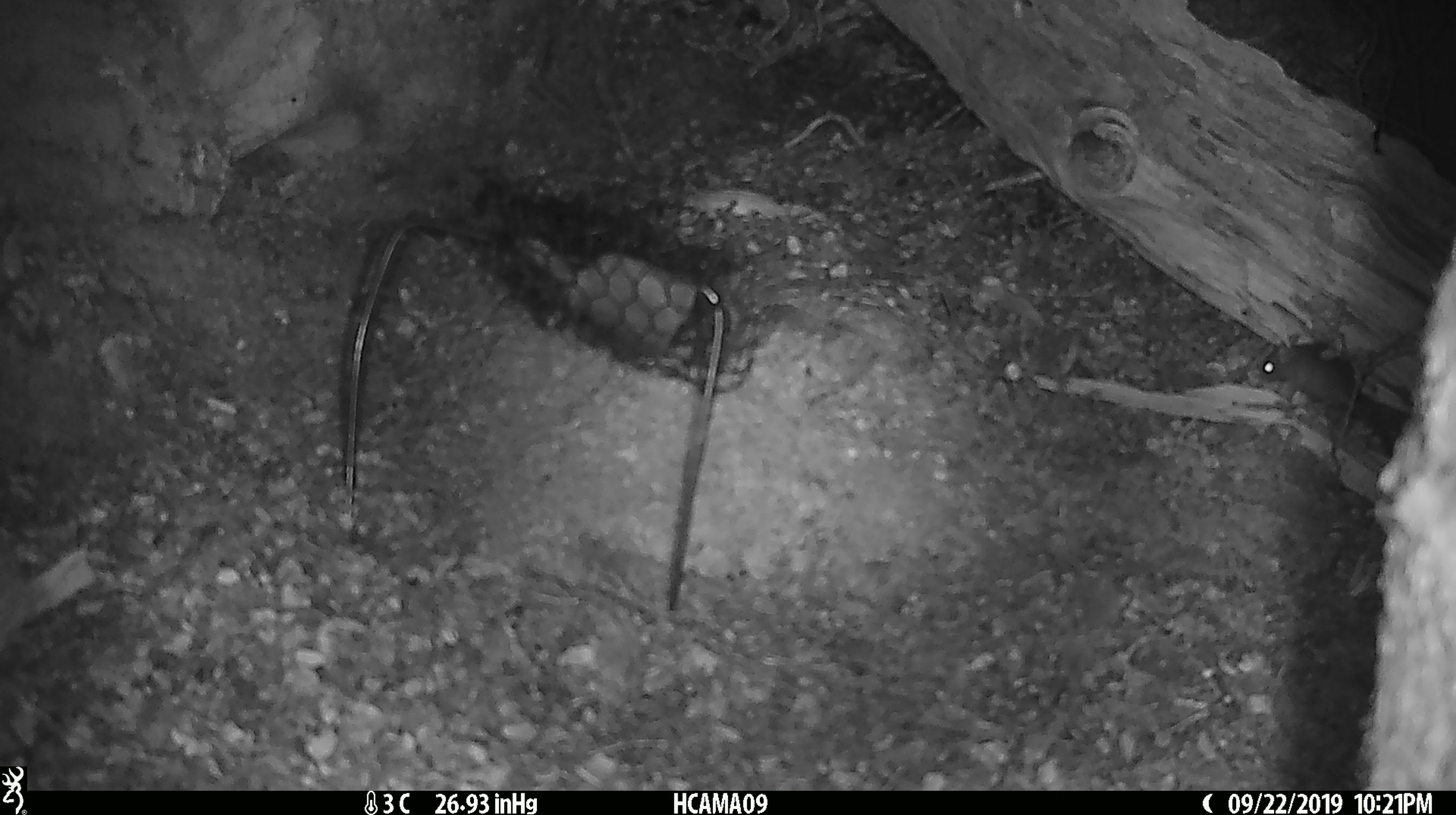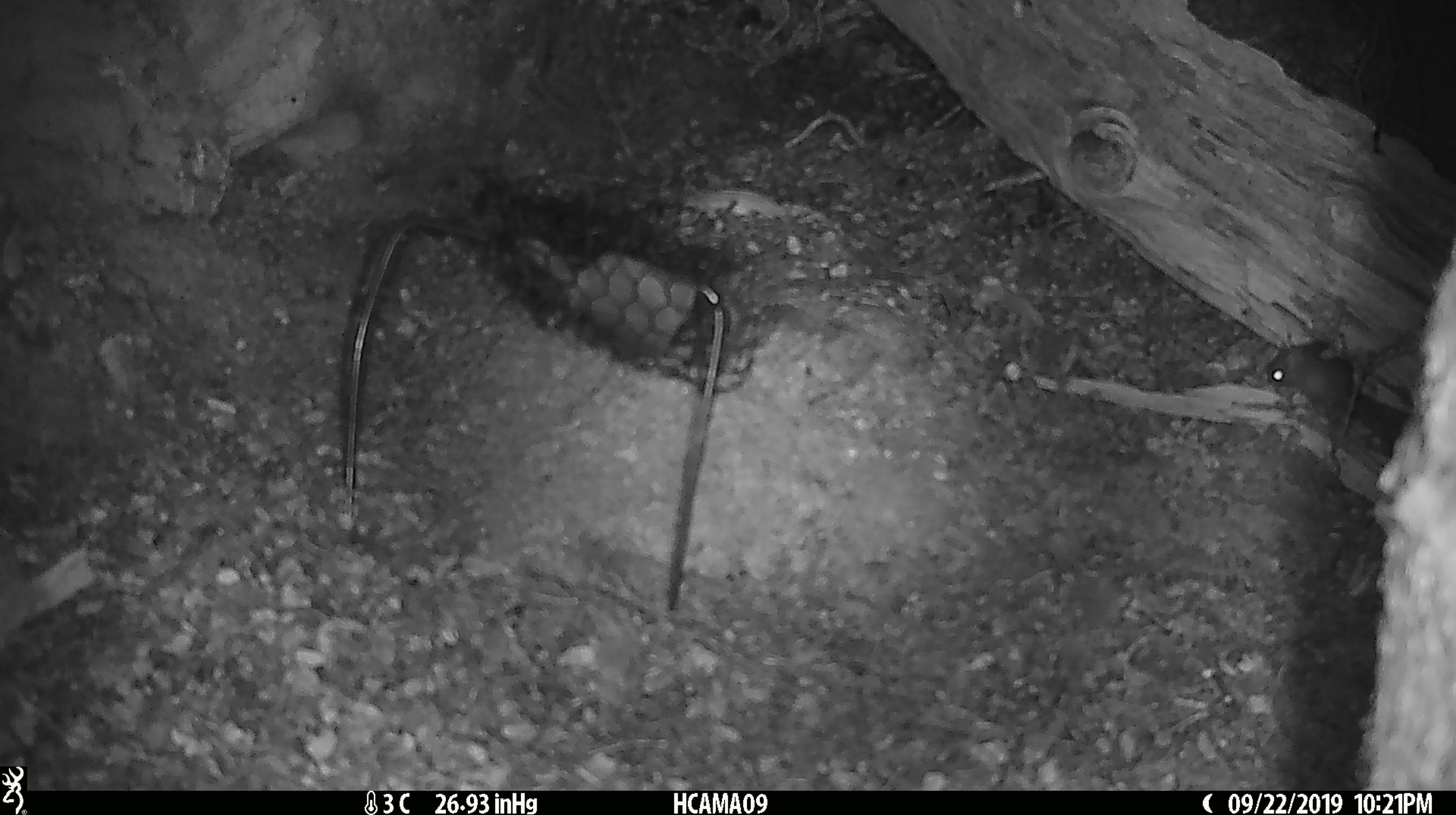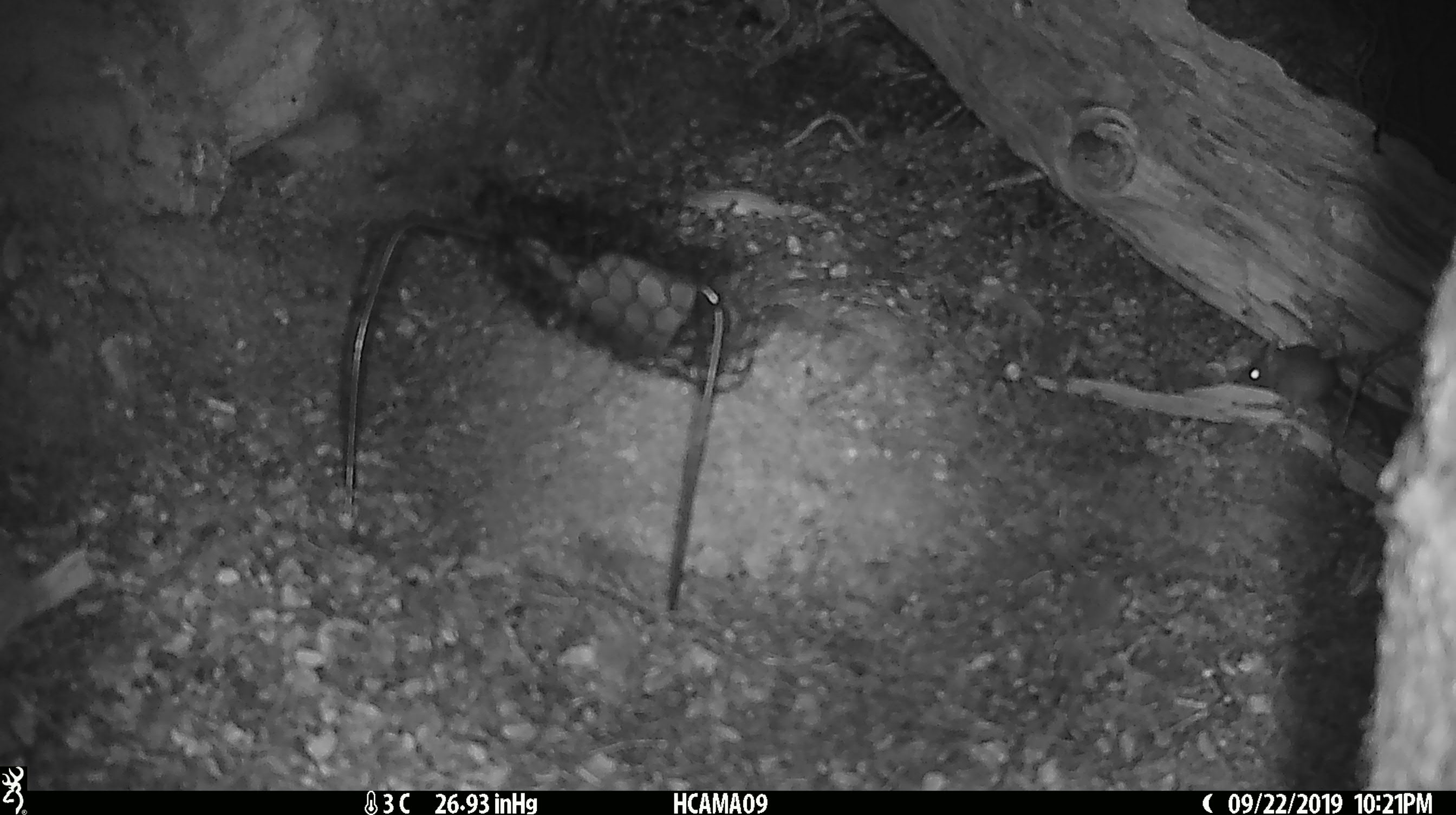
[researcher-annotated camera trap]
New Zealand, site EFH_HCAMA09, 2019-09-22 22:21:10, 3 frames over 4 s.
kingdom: Animalia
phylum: Chordata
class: Mammalia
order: Rodentia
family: Muridae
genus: Mus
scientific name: Mus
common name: mouse